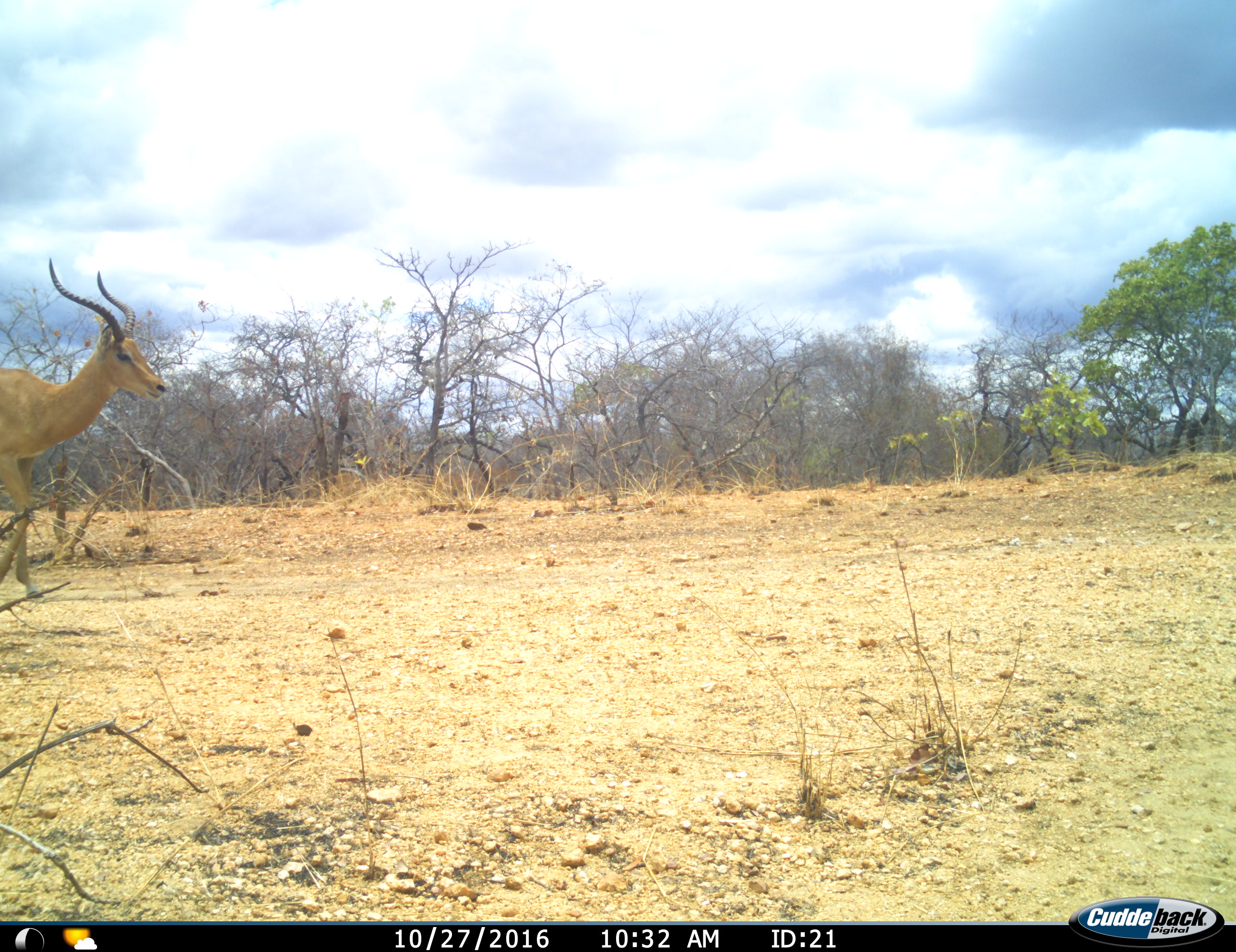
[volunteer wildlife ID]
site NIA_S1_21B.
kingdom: Animalia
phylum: Chordata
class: Mammalia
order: Artiodactyla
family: Bovidae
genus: Aepyceros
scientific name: Aepyceros melampus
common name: impala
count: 1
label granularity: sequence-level